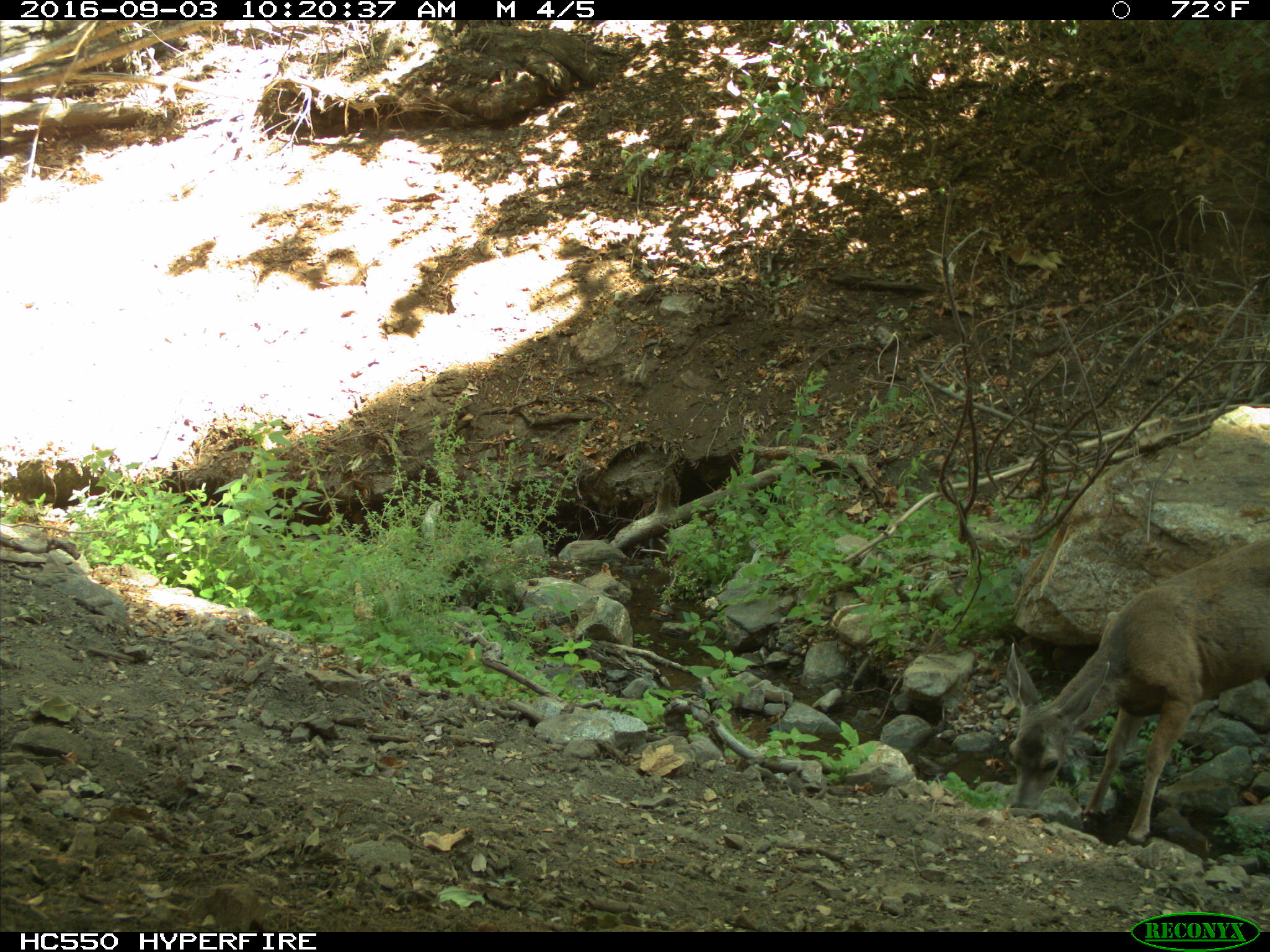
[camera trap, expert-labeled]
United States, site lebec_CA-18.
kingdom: Animalia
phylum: Chordata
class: Mammalia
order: Artiodactyla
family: Cervidae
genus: Odocoileus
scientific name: Odocoileus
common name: deer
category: unidentified deer